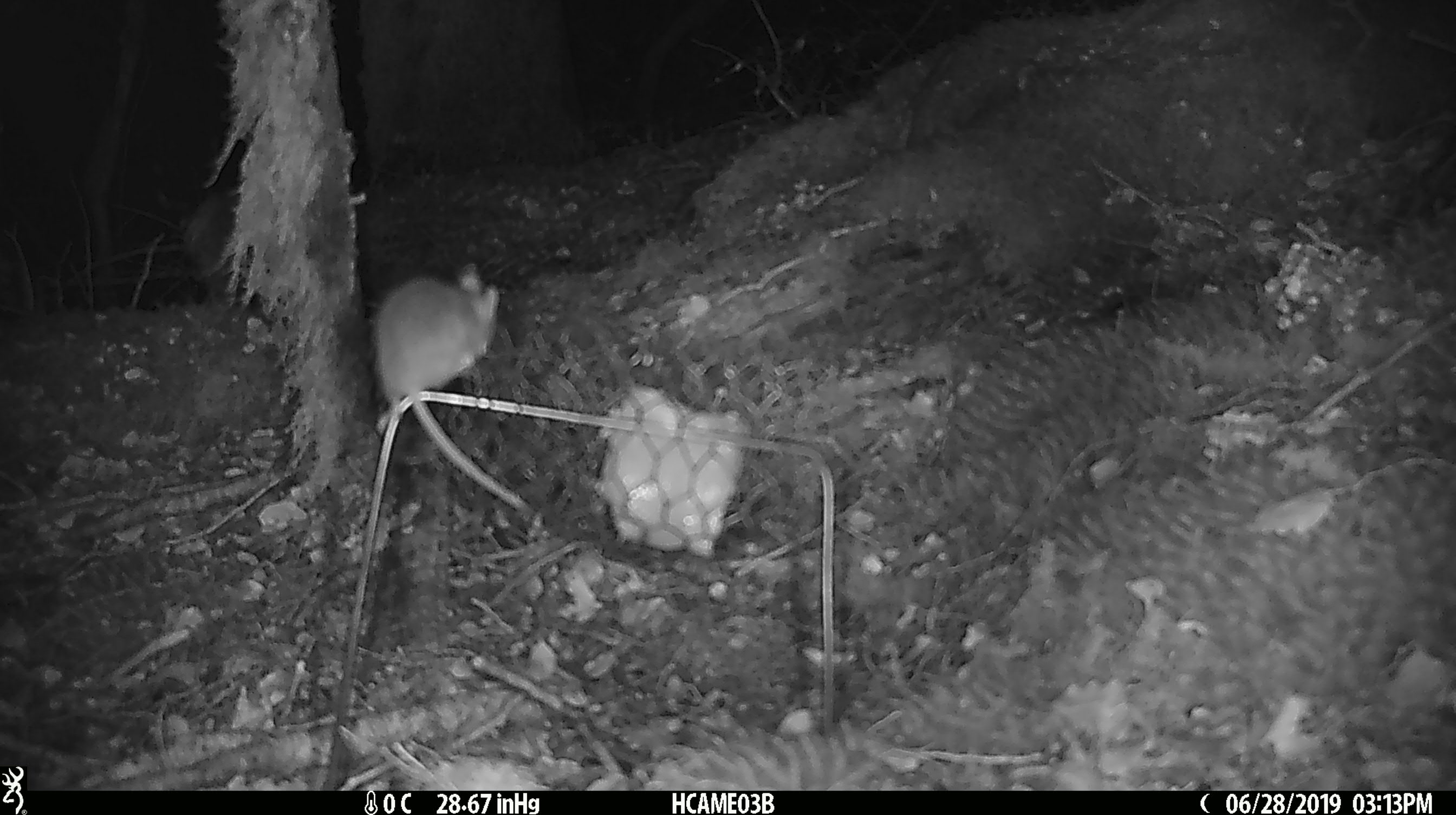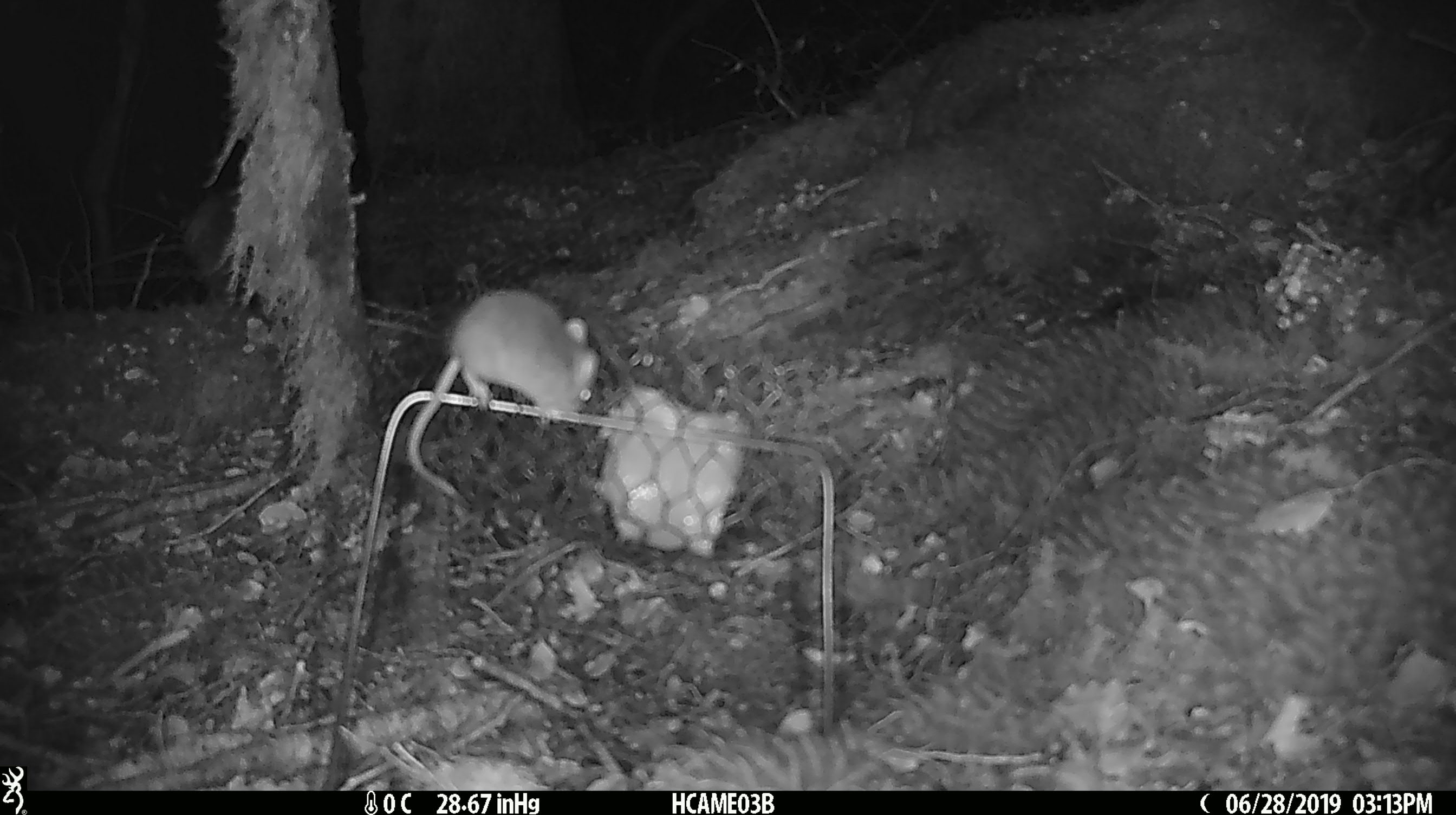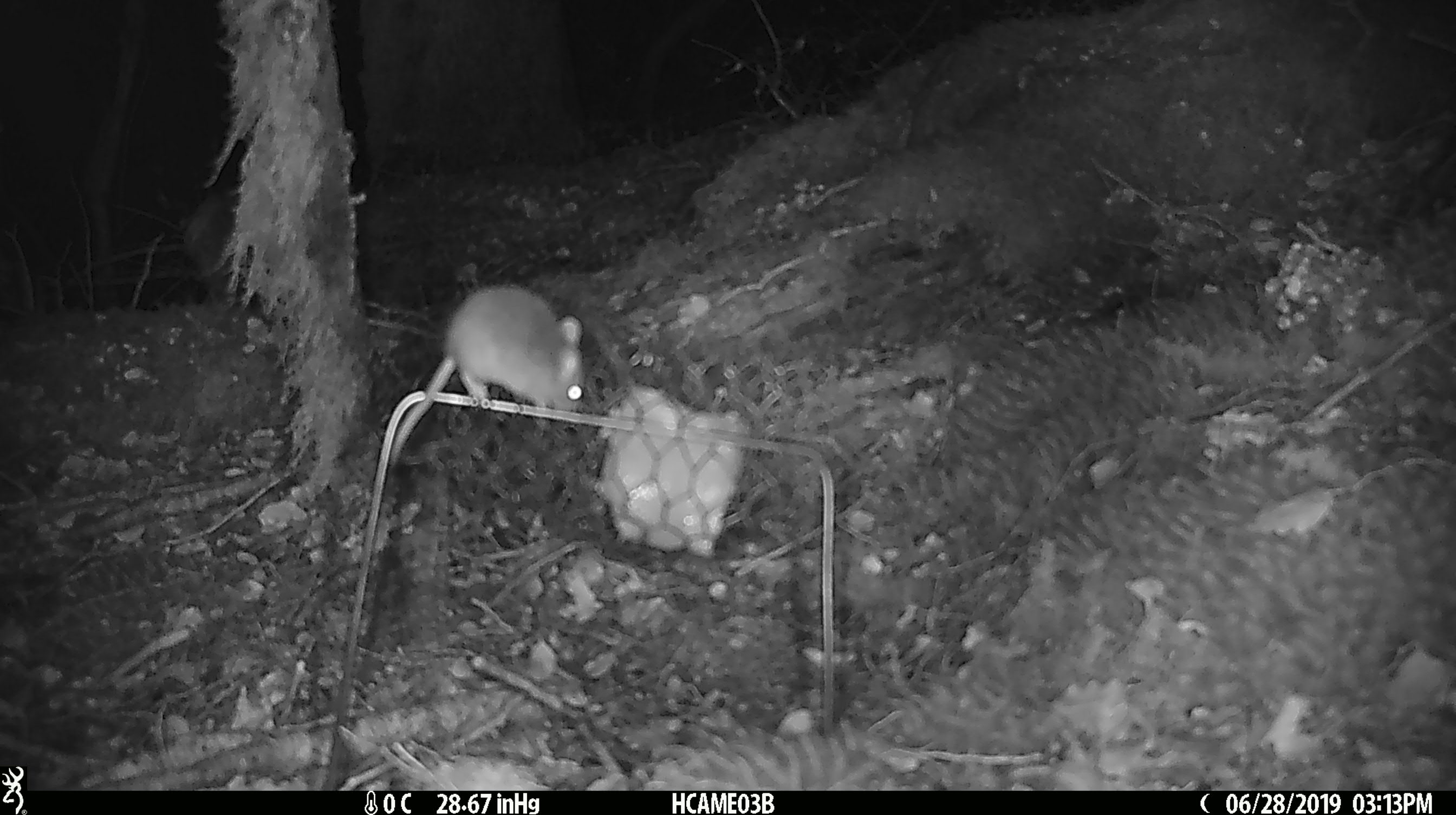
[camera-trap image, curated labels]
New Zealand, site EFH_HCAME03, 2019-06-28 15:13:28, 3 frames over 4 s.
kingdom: Animalia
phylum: Chordata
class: Mammalia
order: Rodentia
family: Muridae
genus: Mus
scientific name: Mus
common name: mouse